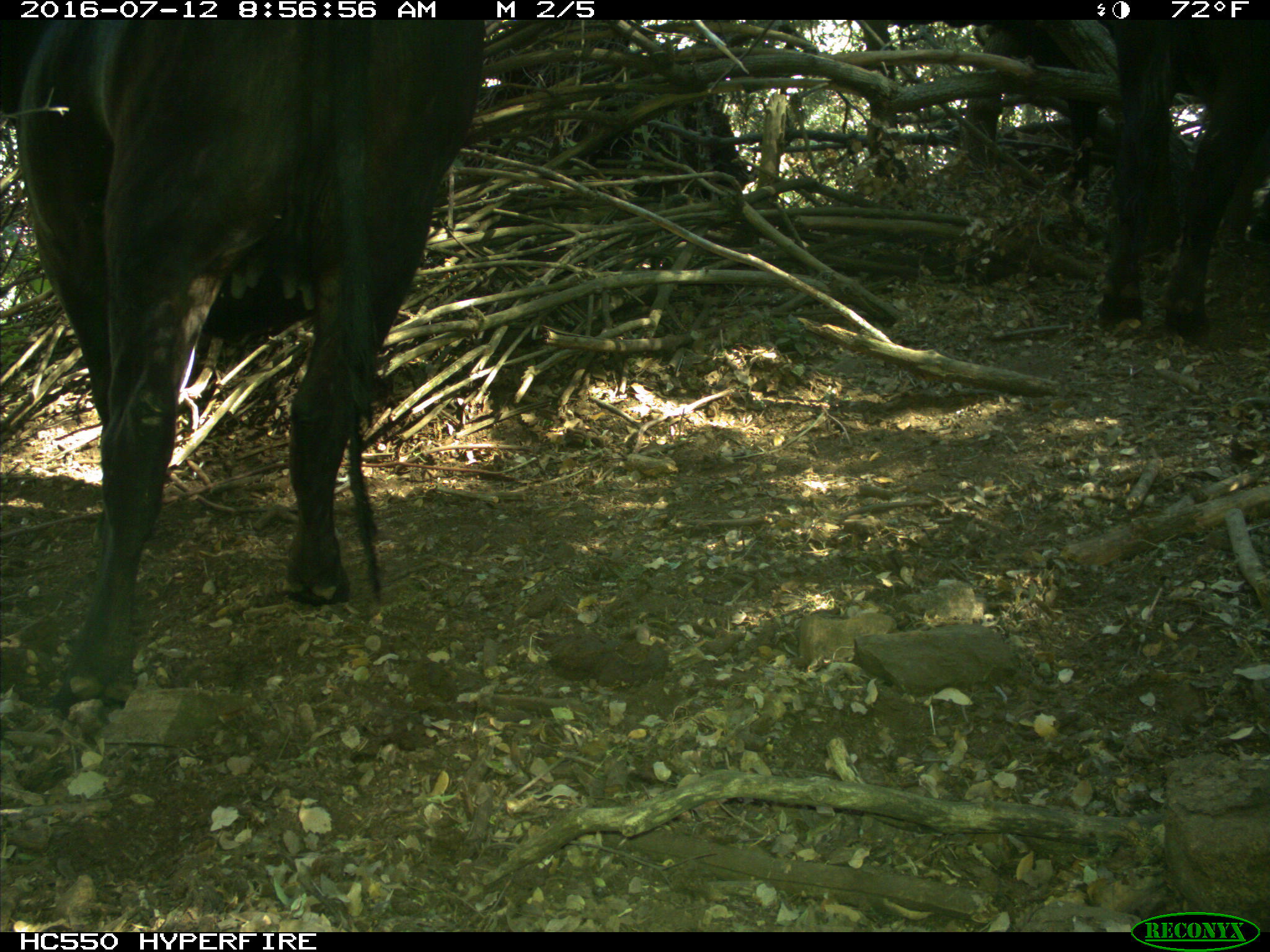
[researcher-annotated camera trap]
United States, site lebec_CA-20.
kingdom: Animalia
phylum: Chordata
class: Mammalia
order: Artiodactyla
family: Bovidae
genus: Bos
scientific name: Bos taurus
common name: domestic cow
Bos taurus (domestic cow).